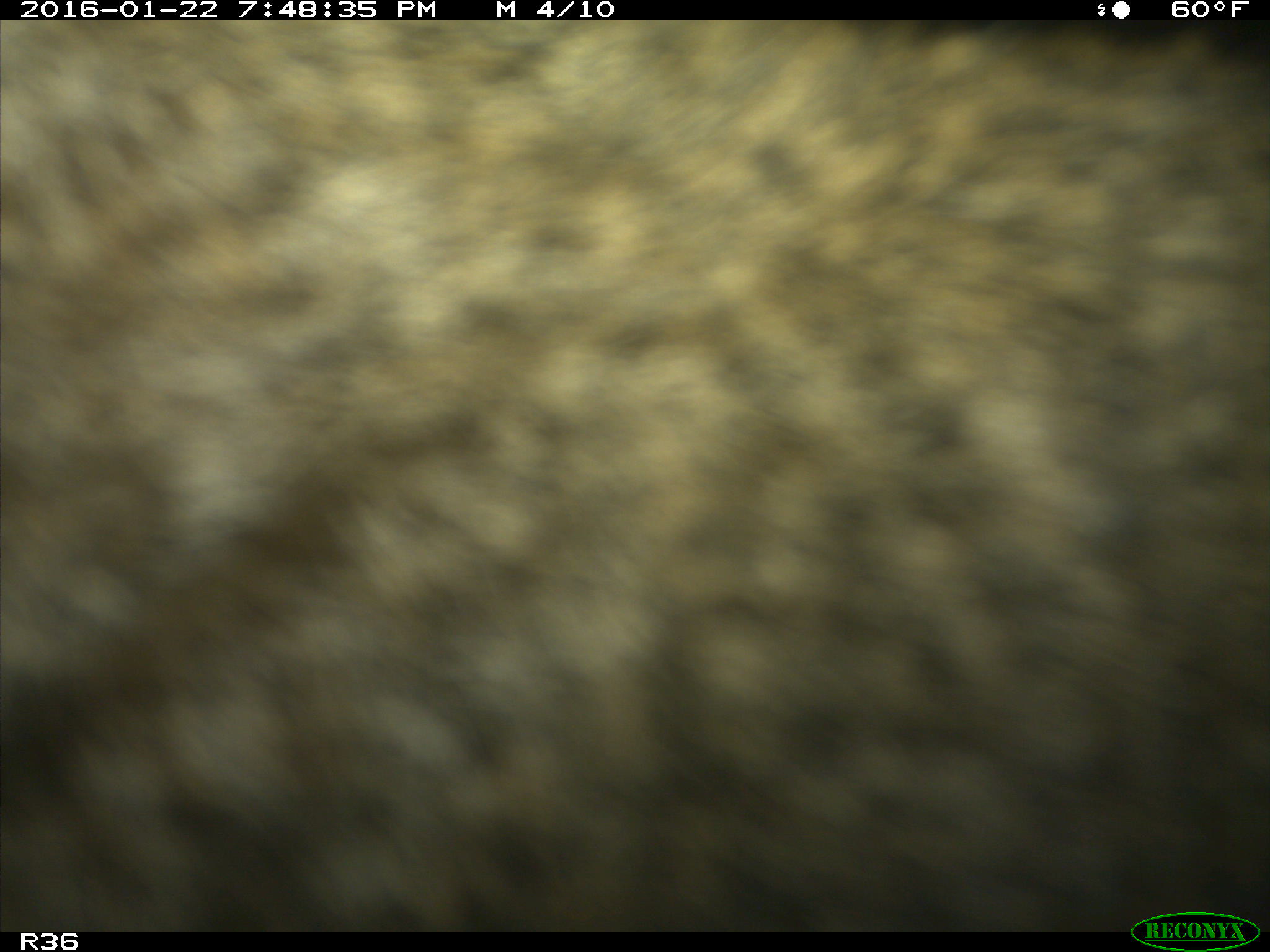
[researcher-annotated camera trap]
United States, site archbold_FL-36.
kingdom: Animalia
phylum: Chordata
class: Mammalia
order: Artiodactyla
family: Bovidae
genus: Bos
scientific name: Bos taurus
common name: domestic cow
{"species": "Bos taurus (domestic cow)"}